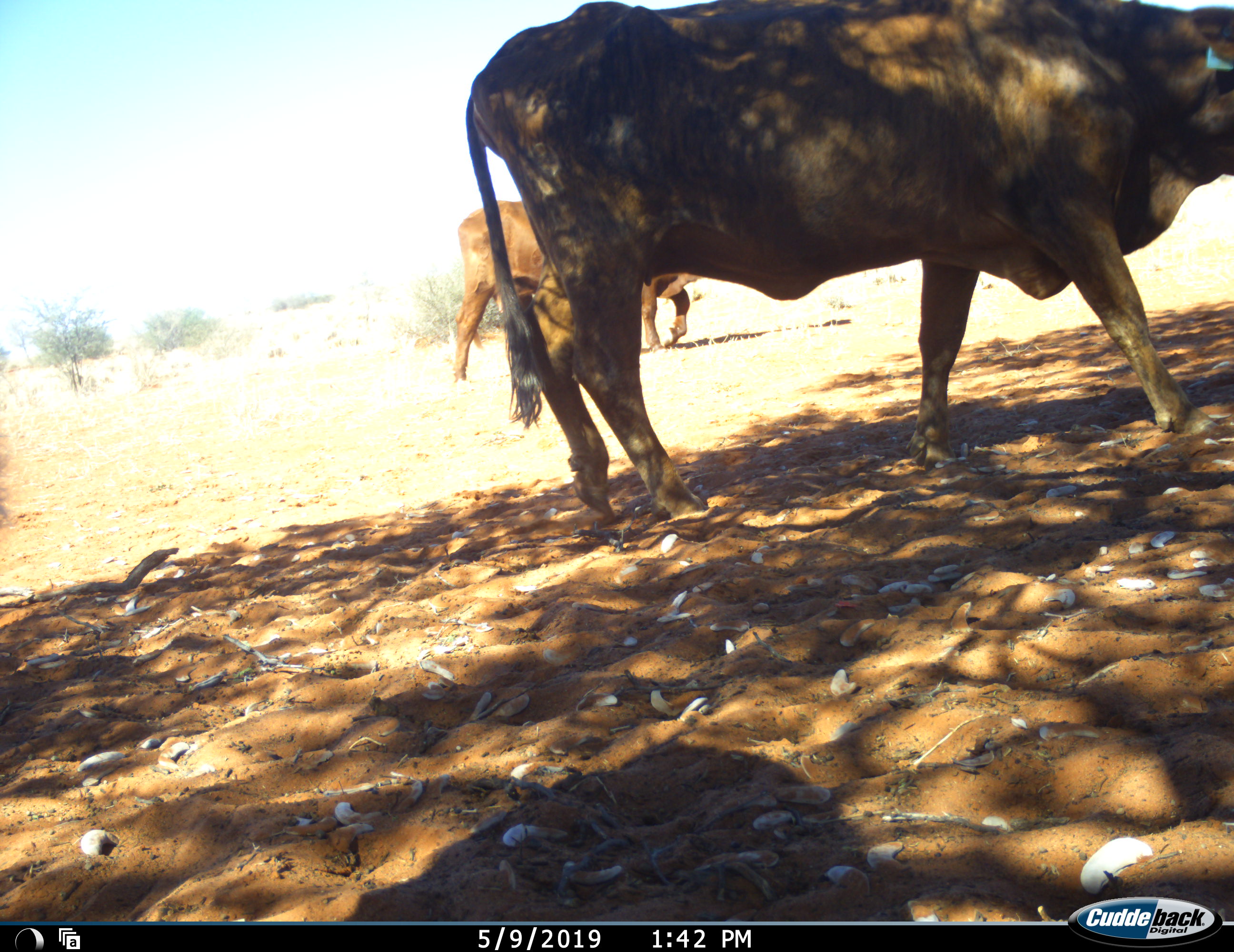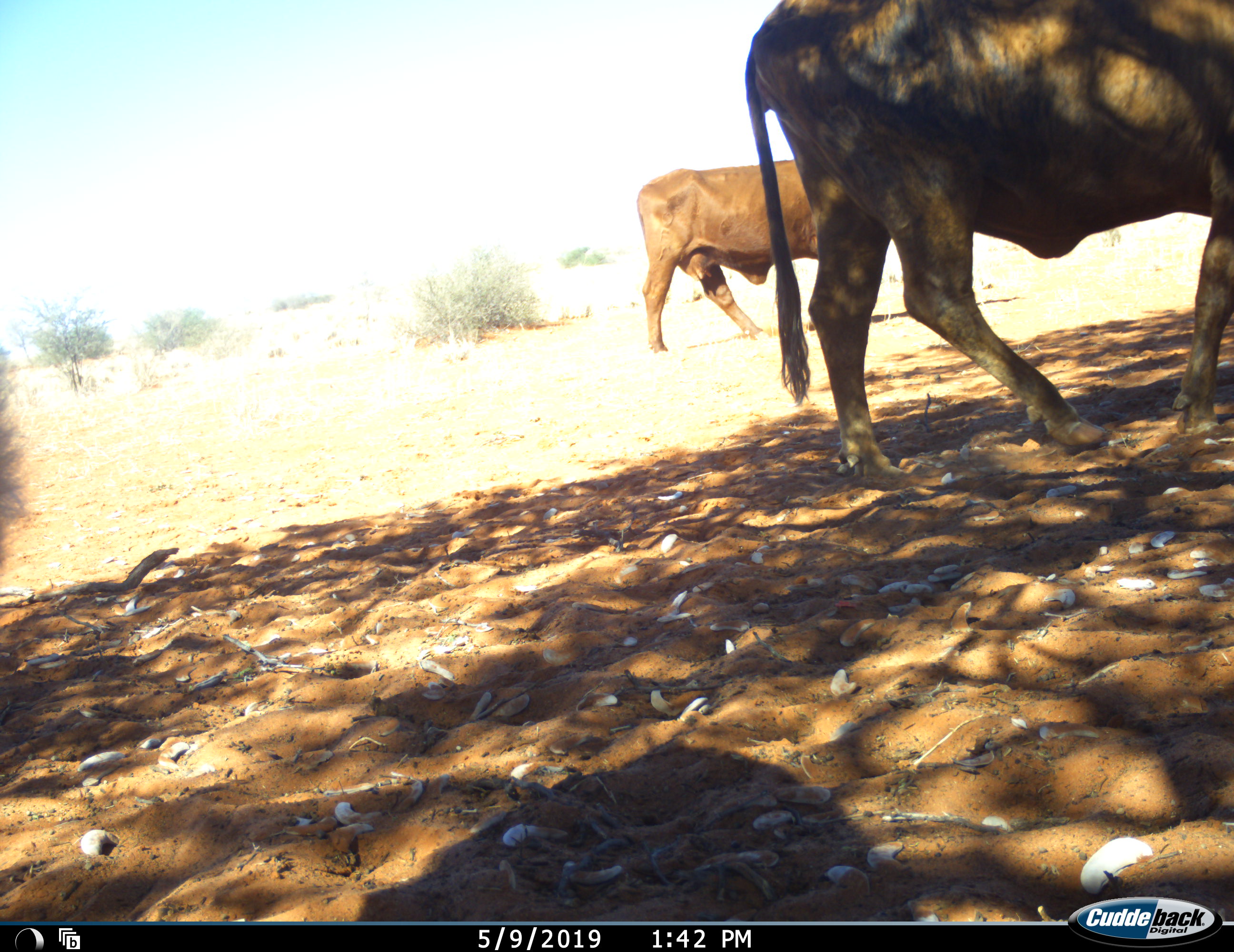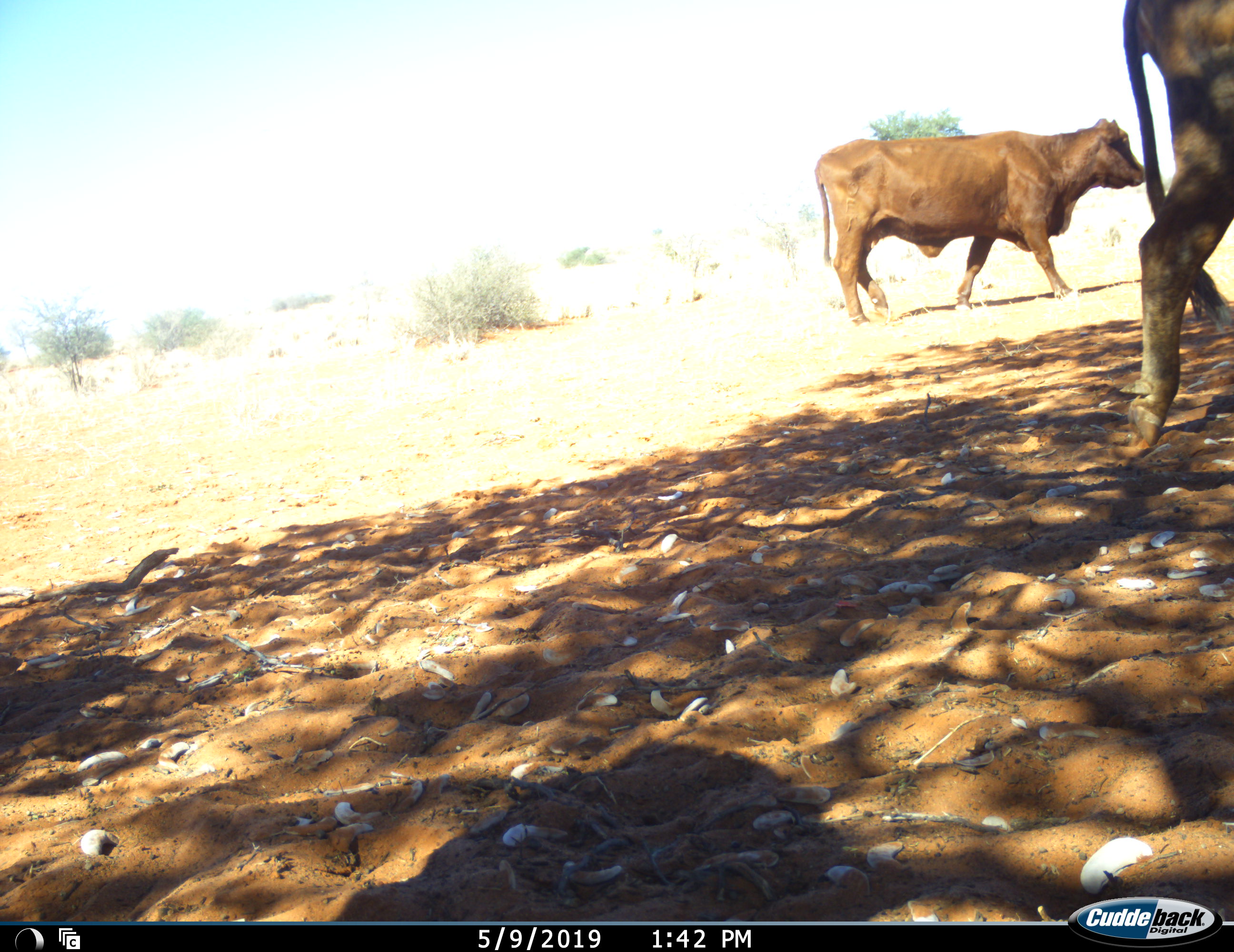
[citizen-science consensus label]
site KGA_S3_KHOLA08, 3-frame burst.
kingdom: Animalia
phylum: Chordata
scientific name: Vertebrata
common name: domestic animal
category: domesticanimal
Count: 3.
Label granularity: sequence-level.